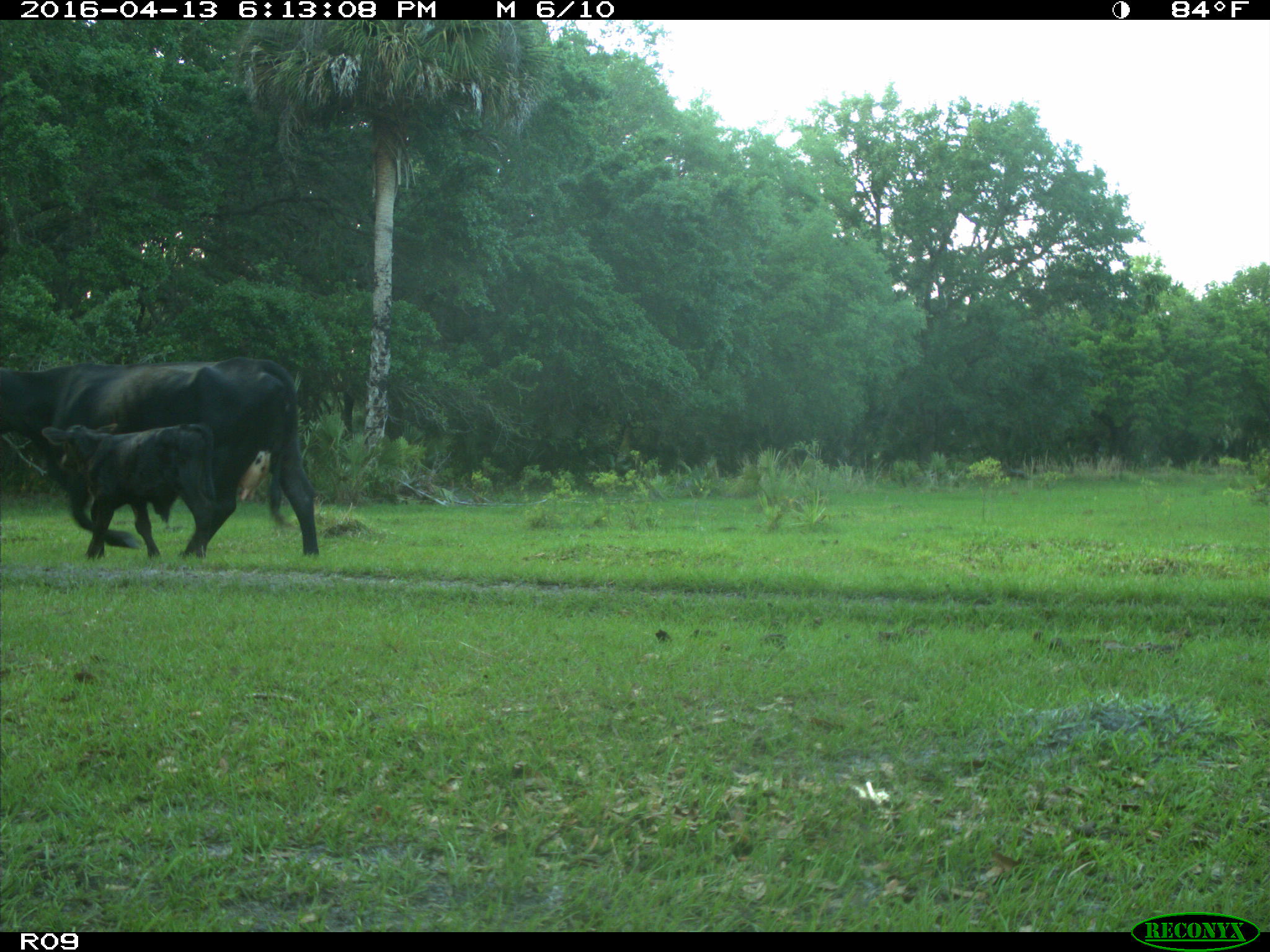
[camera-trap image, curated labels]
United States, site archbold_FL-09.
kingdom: Animalia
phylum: Chordata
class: Mammalia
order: Artiodactyla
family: Bovidae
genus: Bos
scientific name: Bos taurus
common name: domestic cow